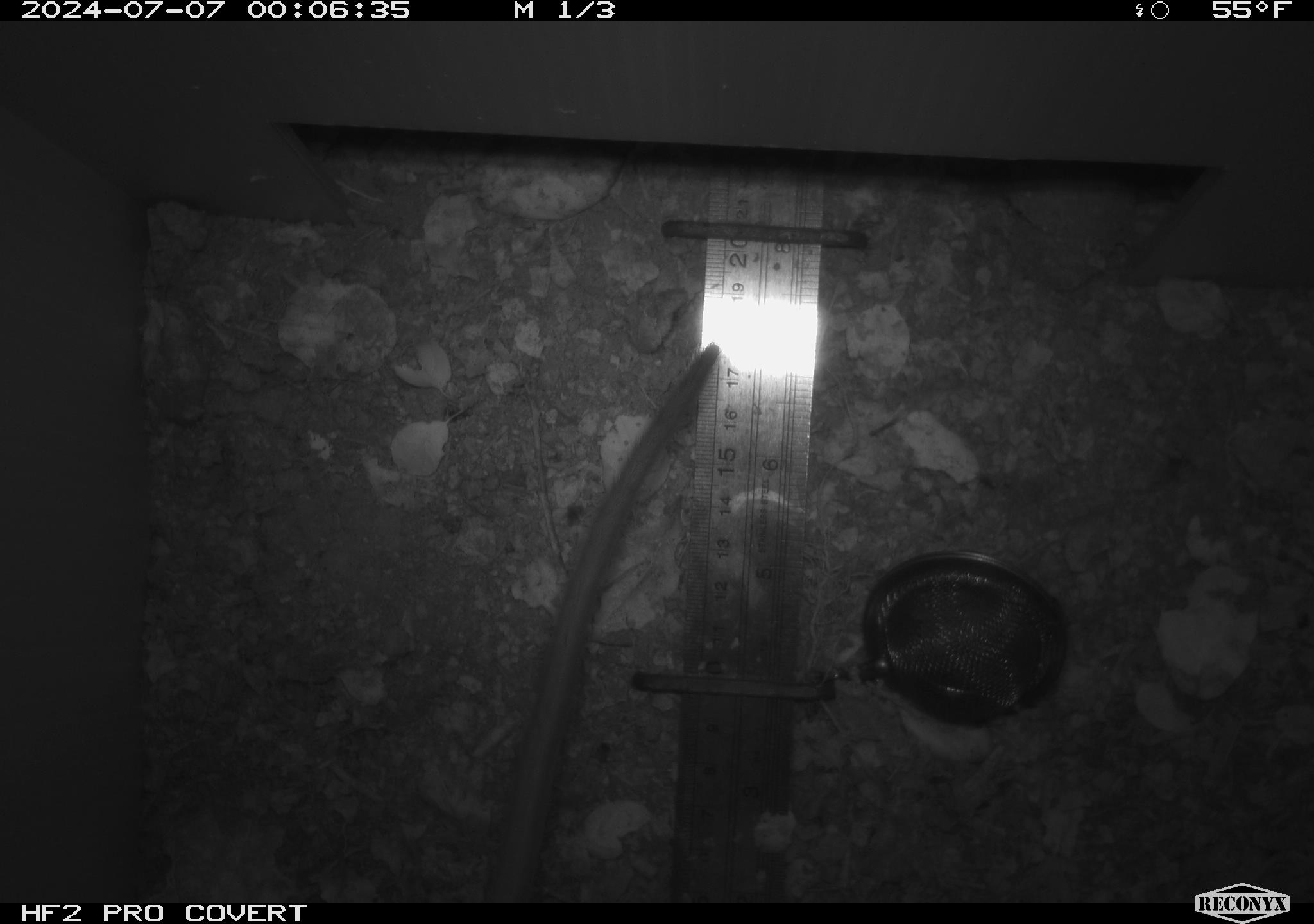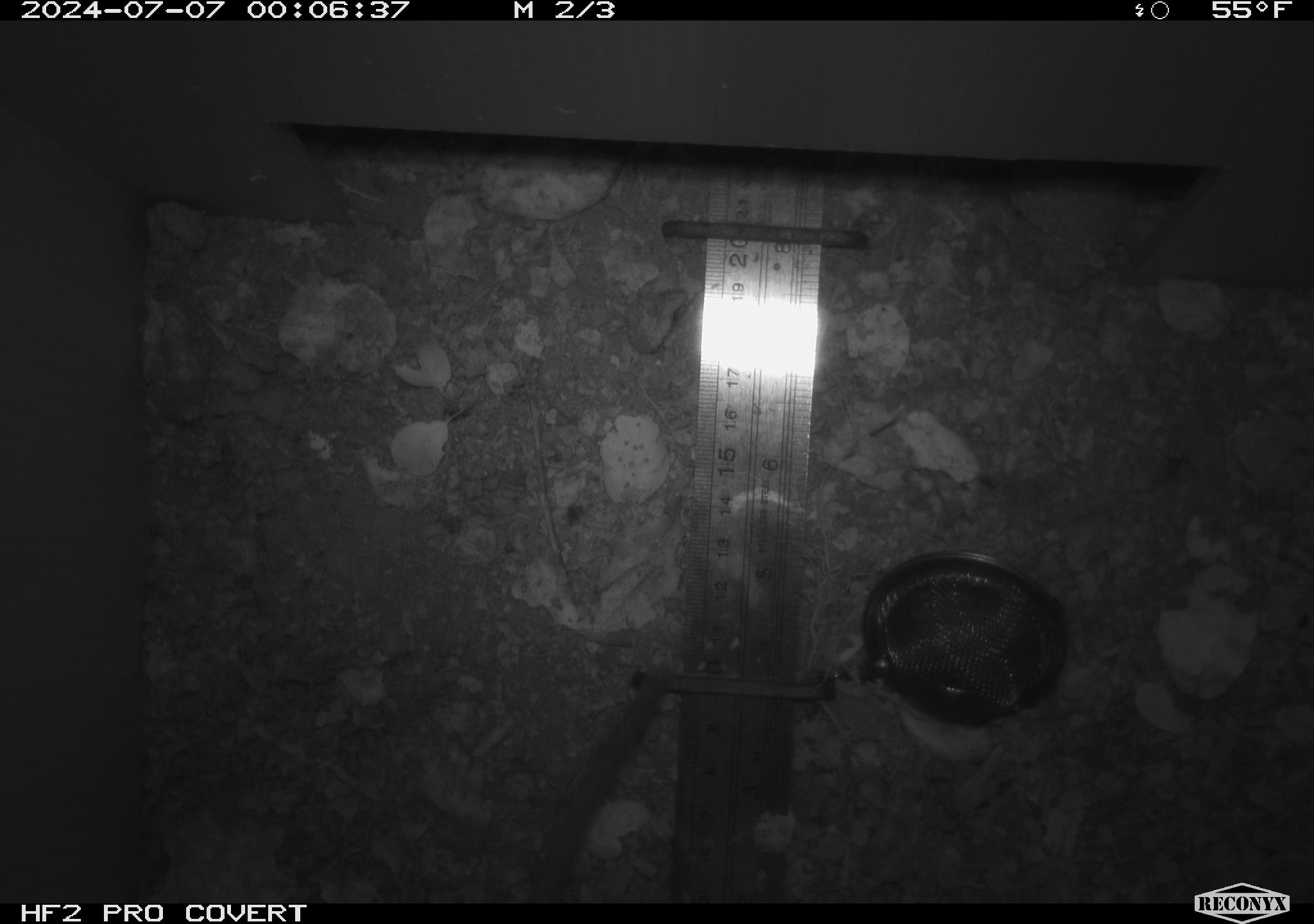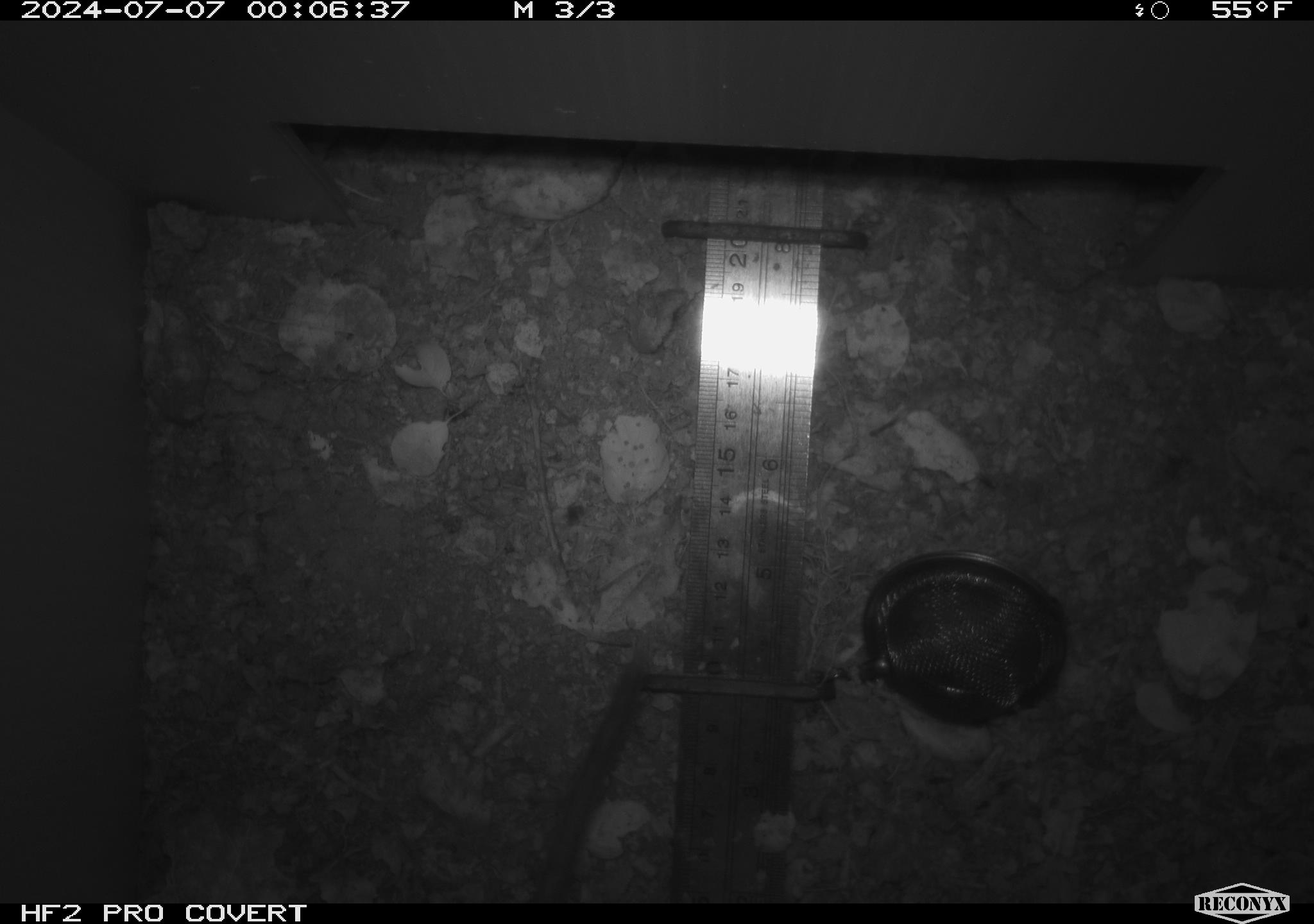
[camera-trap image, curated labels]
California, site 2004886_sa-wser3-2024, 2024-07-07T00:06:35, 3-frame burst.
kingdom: Animalia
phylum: Chordata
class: Mammalia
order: Rodentia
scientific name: Rodentia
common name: woodrat or rat or mouse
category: woodrat or rat or mouse species